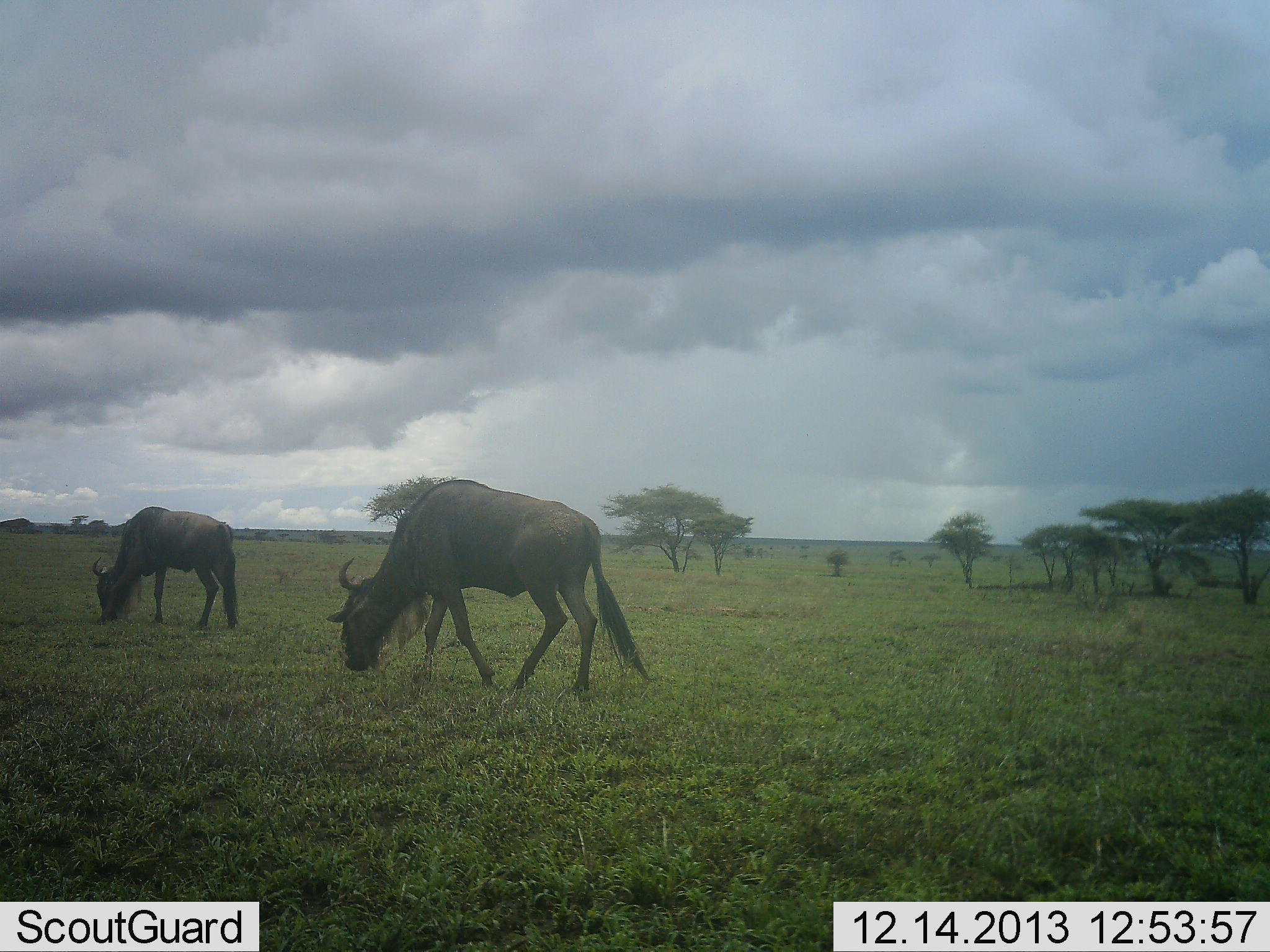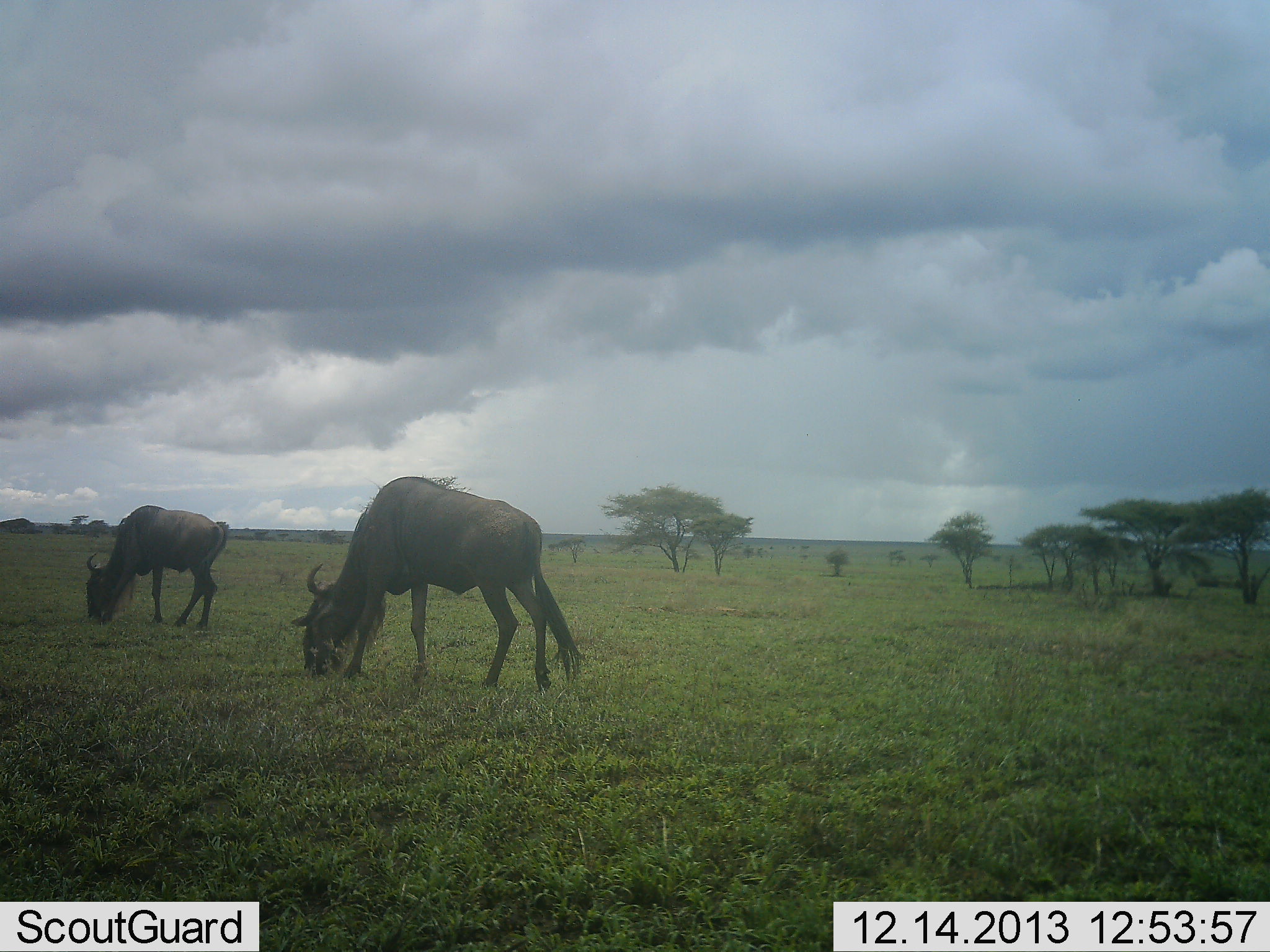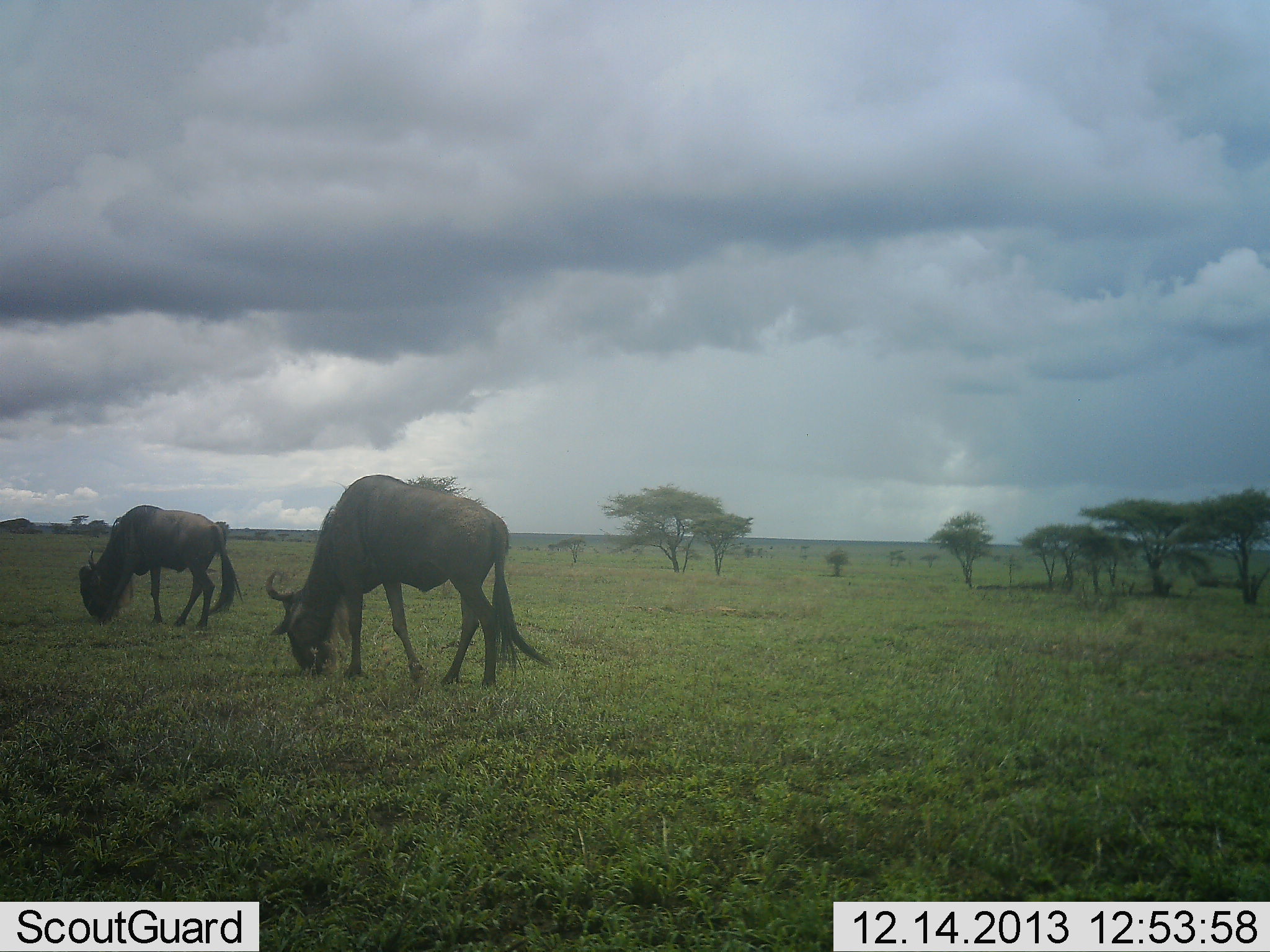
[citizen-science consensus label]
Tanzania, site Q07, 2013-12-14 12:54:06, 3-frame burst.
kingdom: Animalia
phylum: Chordata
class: Mammalia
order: Artiodactyla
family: Bovidae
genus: Connochaetes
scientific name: Connochaetes taurinus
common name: blue wildebeest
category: wildebeest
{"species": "wildebeest (blue wildebeest) (Connochaetes taurinus)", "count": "2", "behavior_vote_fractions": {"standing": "10%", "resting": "0%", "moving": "20%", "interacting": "0%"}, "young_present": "0%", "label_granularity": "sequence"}